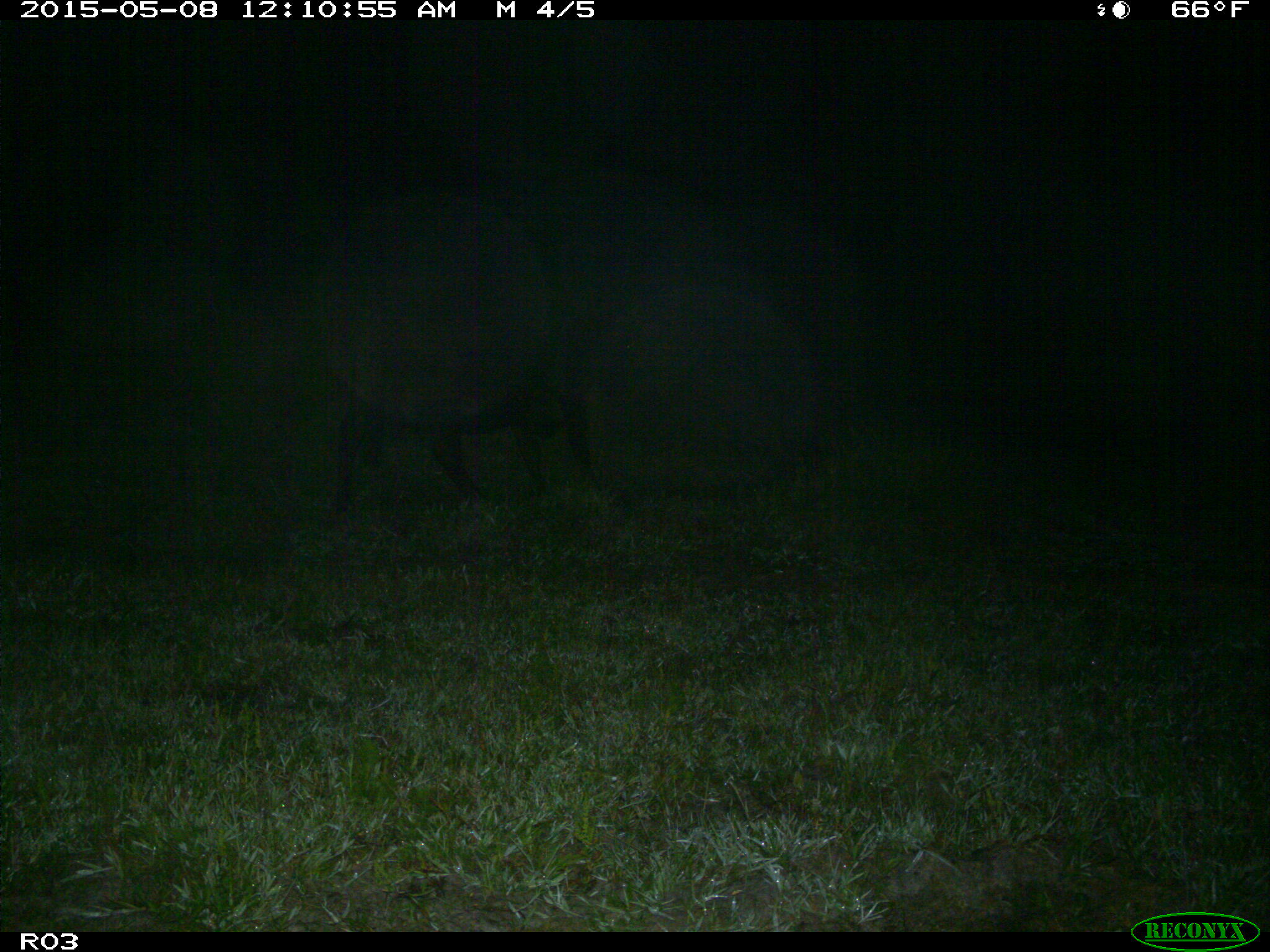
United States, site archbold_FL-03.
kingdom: Animalia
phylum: Chordata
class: Mammalia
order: Artiodactyla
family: Bovidae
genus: Bos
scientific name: Bos taurus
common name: domestic cow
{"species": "Bos taurus (domestic cow)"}